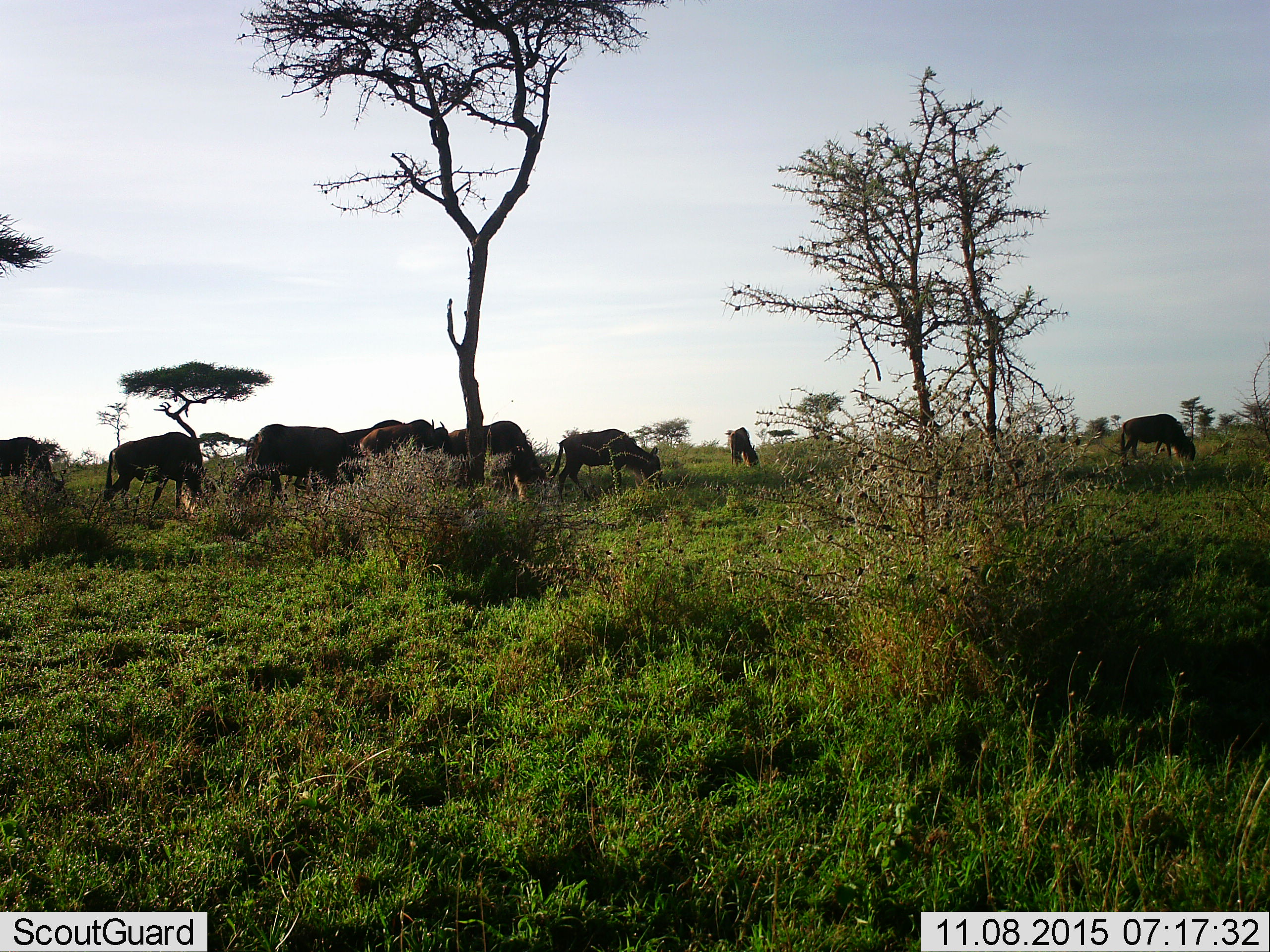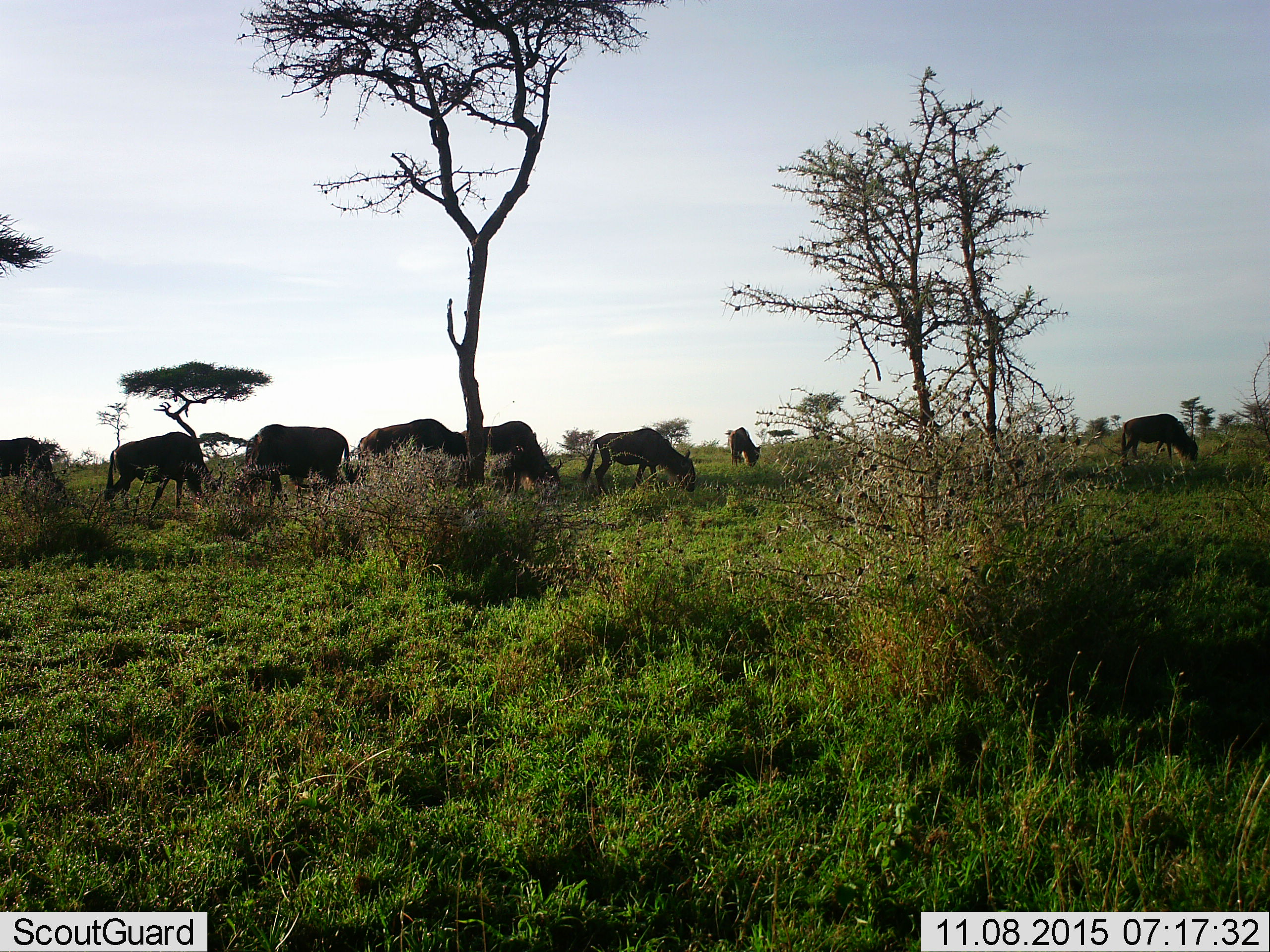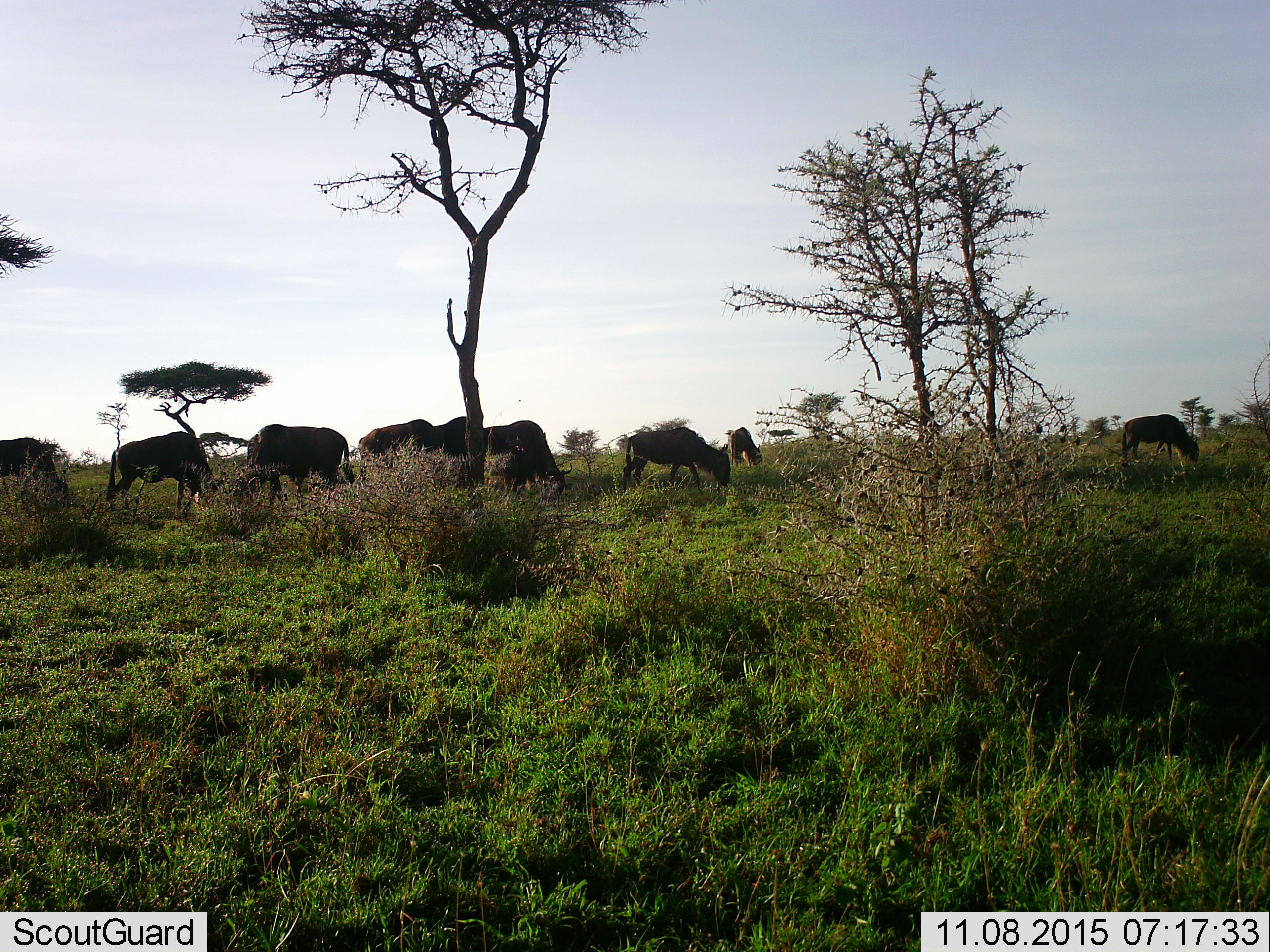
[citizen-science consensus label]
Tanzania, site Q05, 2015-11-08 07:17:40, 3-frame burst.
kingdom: Animalia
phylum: Chordata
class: Mammalia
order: Artiodactyla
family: Bovidae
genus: Connochaetes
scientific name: Connochaetes taurinus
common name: blue wildebeest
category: wildebeest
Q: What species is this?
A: Wildebeest (blue wildebeest) (Connochaetes taurinus).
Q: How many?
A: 9.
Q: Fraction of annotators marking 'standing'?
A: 38%.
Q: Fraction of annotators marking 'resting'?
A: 0%.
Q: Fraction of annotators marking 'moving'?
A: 38%.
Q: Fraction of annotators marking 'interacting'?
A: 12%.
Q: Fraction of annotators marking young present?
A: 0%.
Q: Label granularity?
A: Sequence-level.